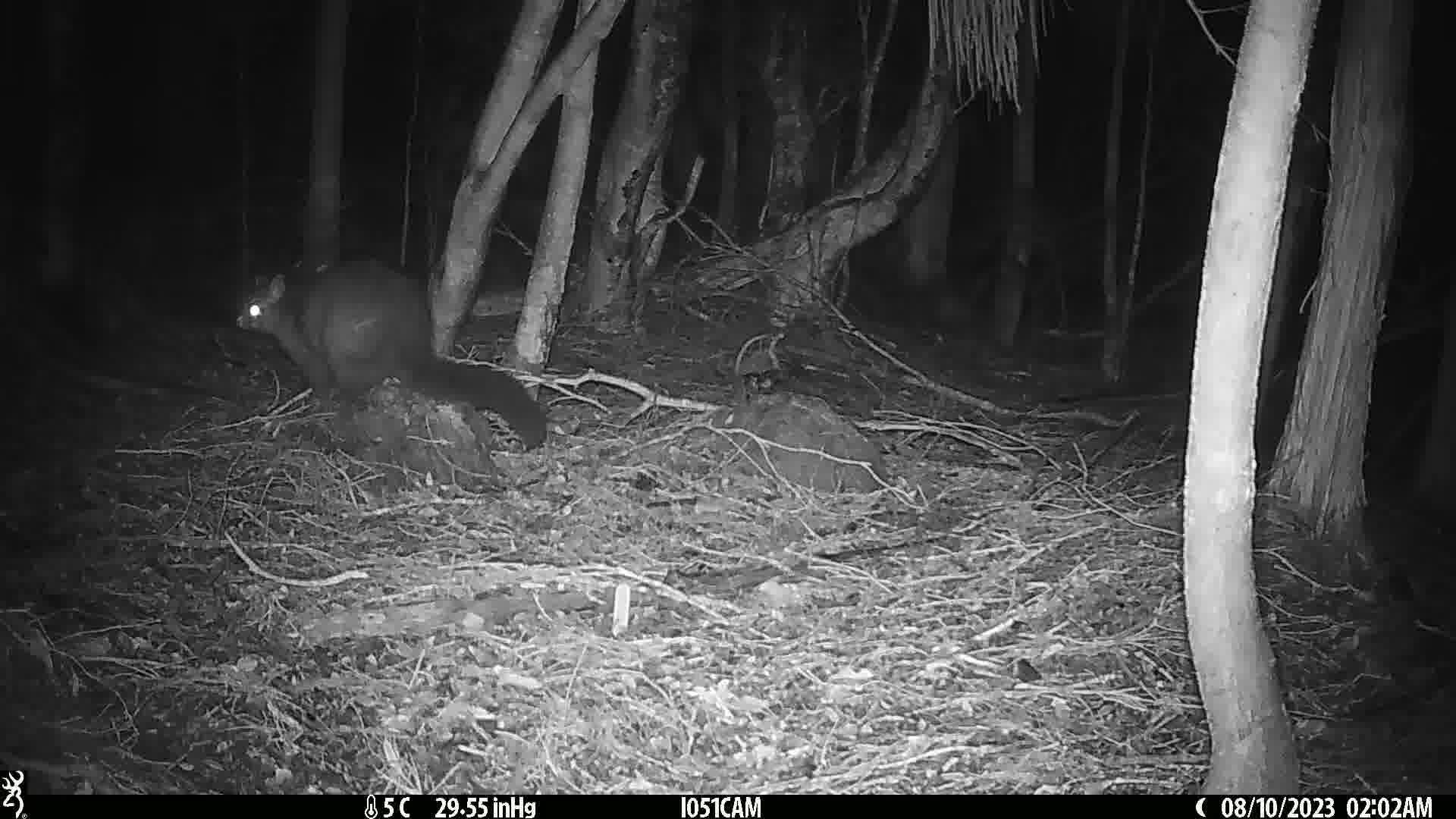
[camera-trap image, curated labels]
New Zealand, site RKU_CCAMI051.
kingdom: Animalia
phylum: Chordata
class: Mammalia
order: Diprotodontia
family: Phalangeridae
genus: Trichosurus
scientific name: Trichosurus vulpecula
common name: common brushtail possum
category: possum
Possum (common brushtail possum) (Trichosurus vulpecula).